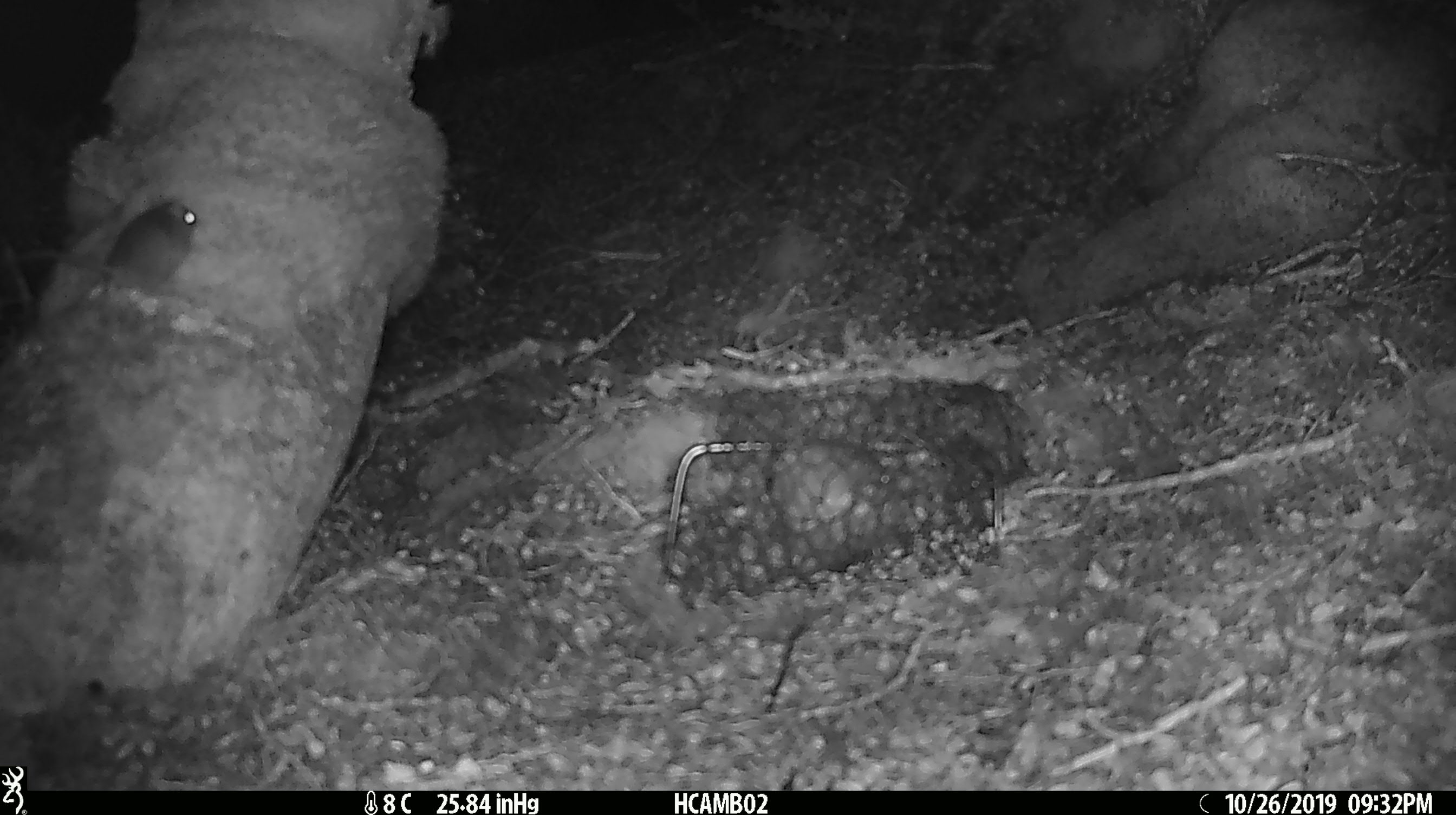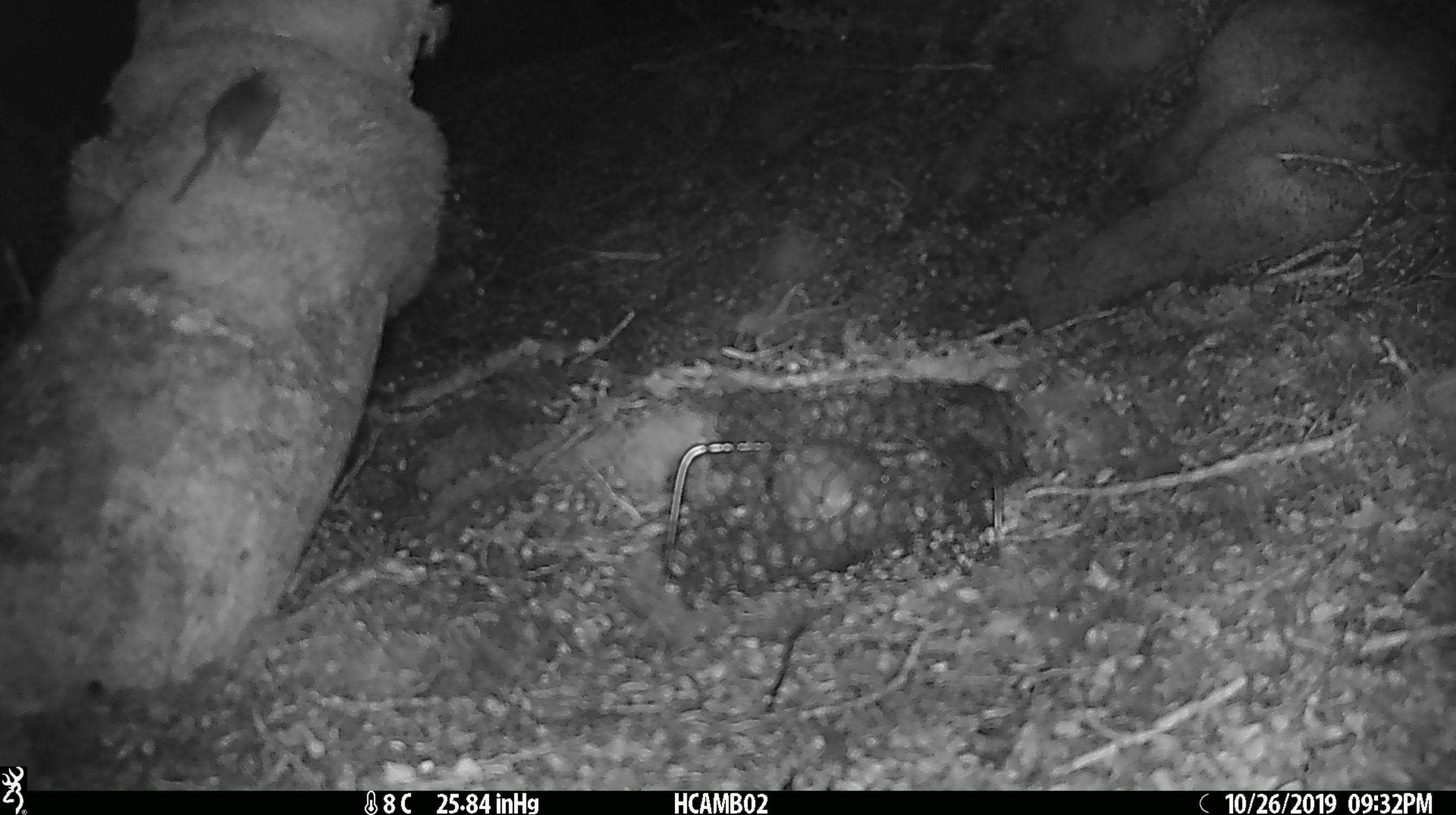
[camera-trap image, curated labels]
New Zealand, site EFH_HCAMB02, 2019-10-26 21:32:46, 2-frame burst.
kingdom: Animalia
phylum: Chordata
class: Mammalia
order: Rodentia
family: Muridae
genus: Mus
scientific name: Mus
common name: mouse